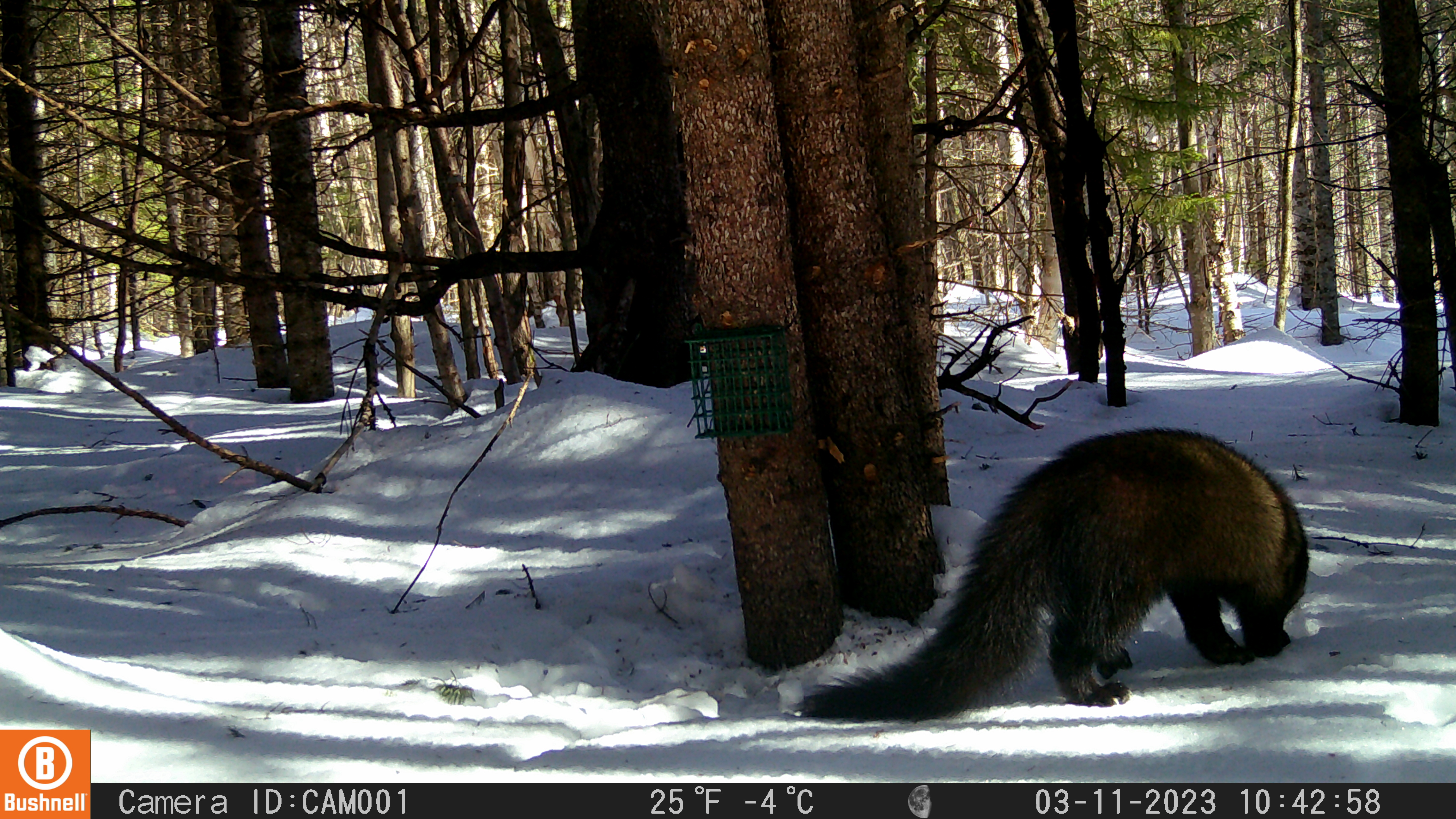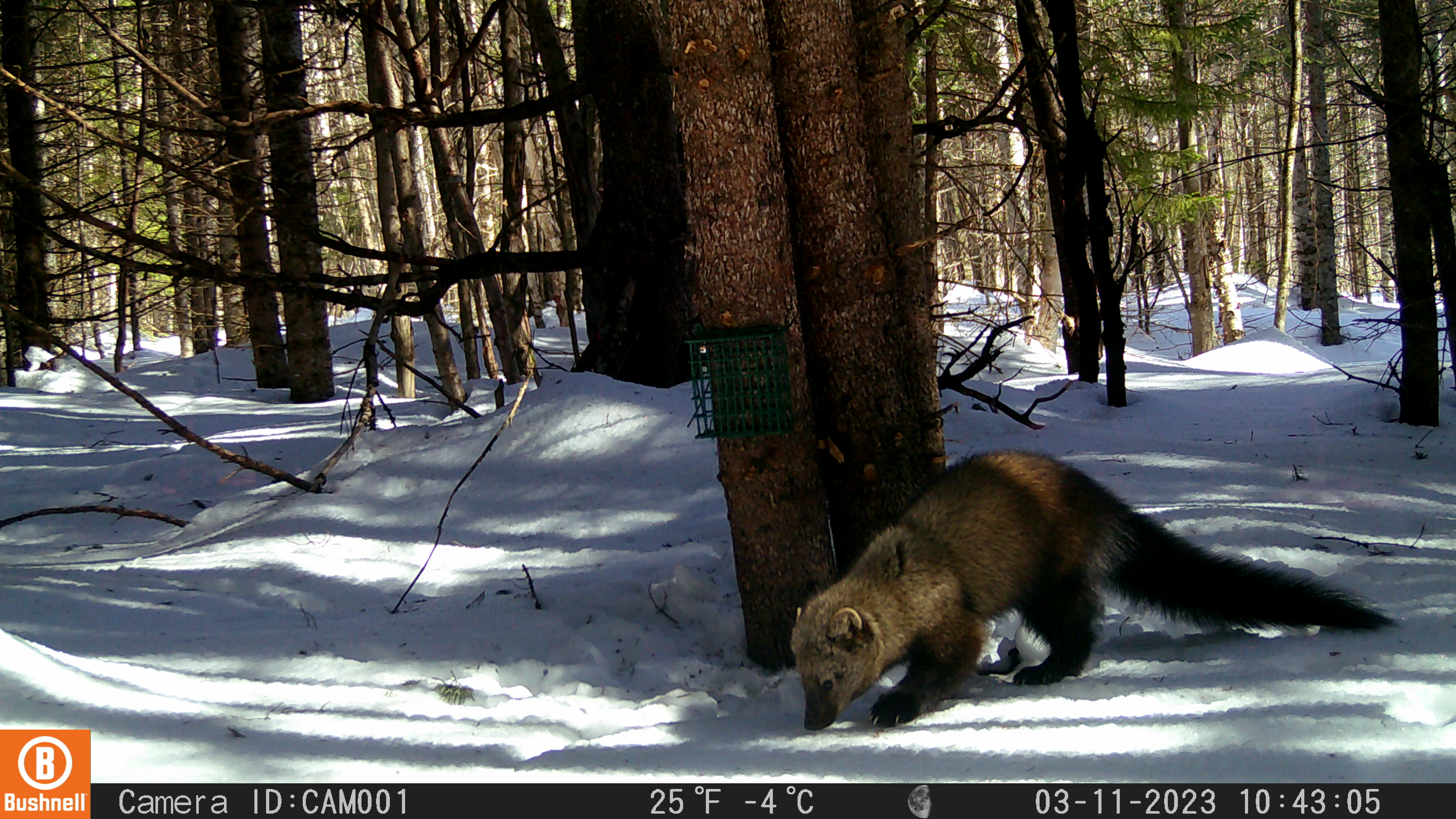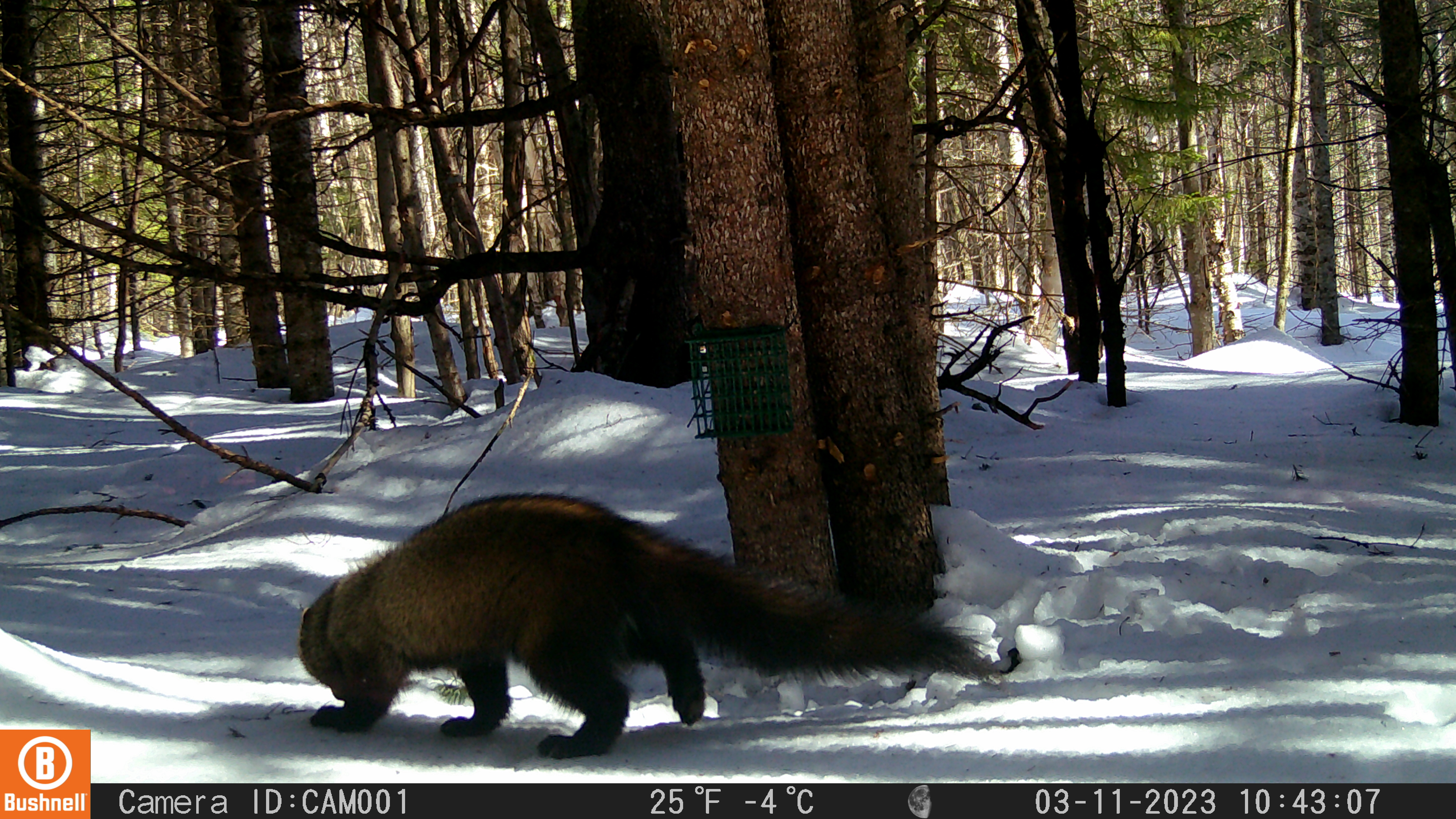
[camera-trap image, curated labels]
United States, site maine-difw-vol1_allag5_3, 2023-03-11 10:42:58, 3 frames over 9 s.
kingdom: Animalia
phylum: Chordata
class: Mammalia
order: Carnivora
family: Mustelidae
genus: Pekania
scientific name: Pekania pennanti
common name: fisher